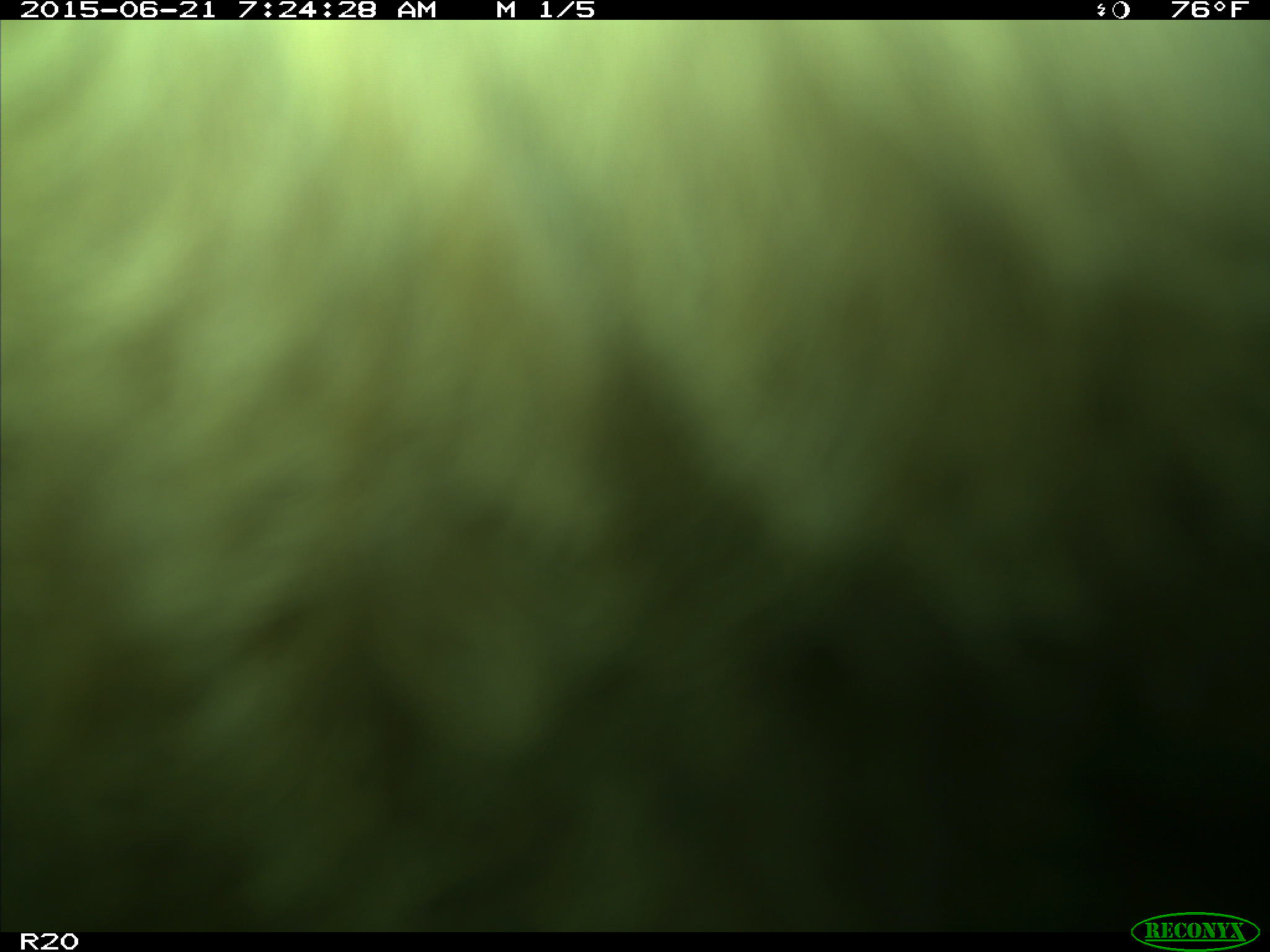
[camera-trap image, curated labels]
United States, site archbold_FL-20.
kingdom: Animalia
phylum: Chordata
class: Mammalia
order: Artiodactyla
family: Bovidae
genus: Bos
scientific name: Bos taurus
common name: domestic cow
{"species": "Bos taurus (domestic cow)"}